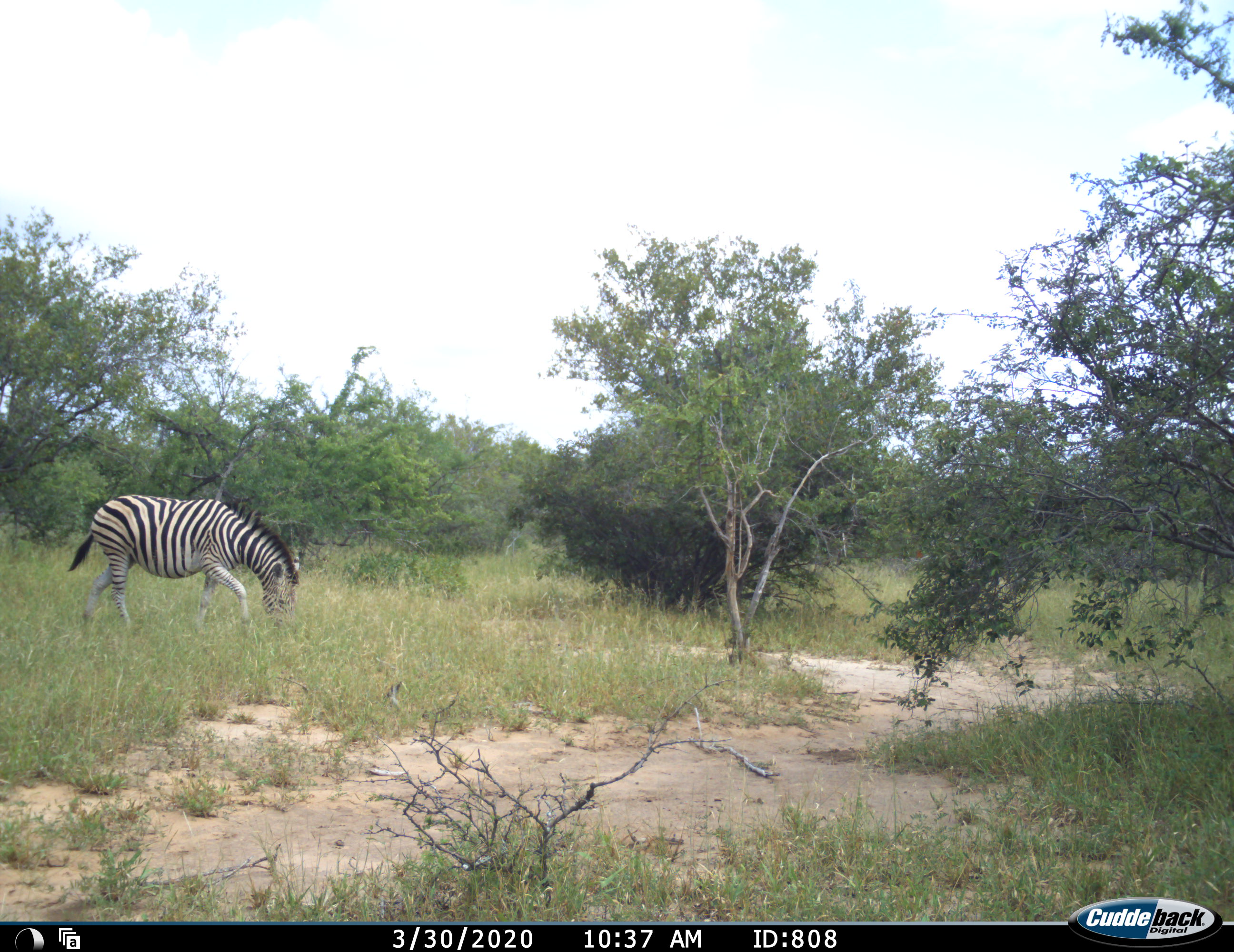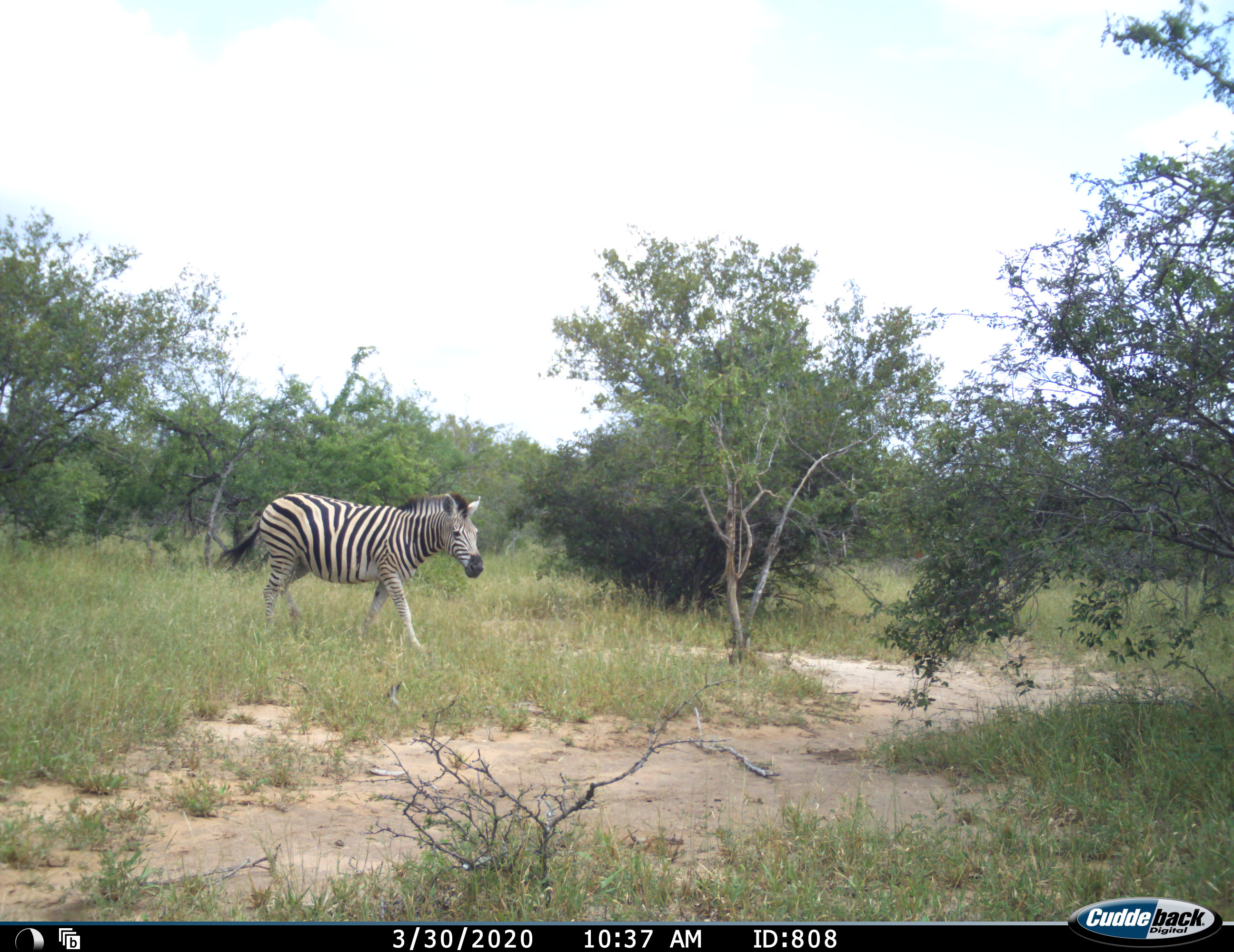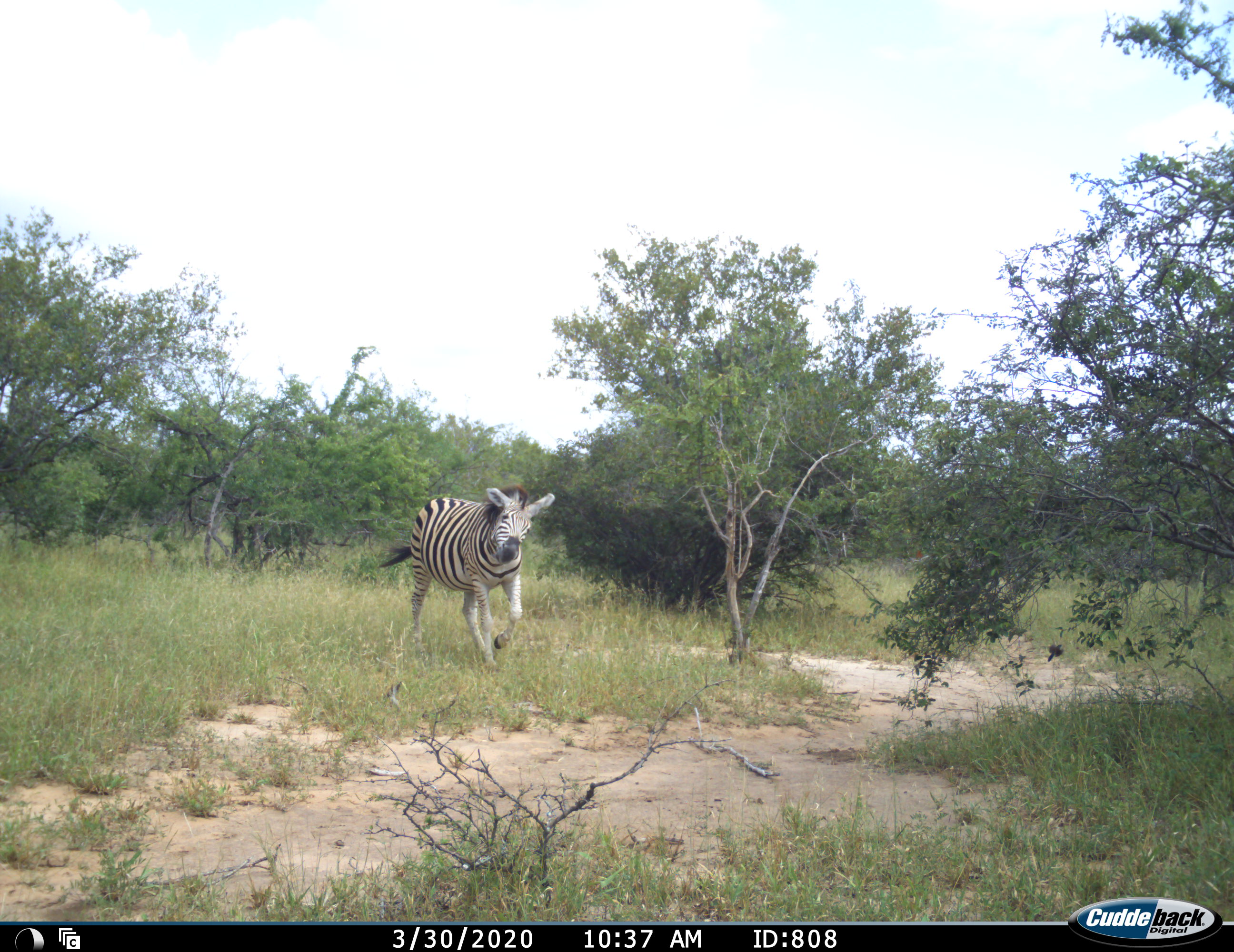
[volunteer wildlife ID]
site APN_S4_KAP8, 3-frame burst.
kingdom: Animalia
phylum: Chordata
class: Mammalia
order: Perissodactyla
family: Equidae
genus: Equus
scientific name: Equus quagga burchellii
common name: burchell's zebra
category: zebraburchells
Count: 1.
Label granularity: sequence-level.